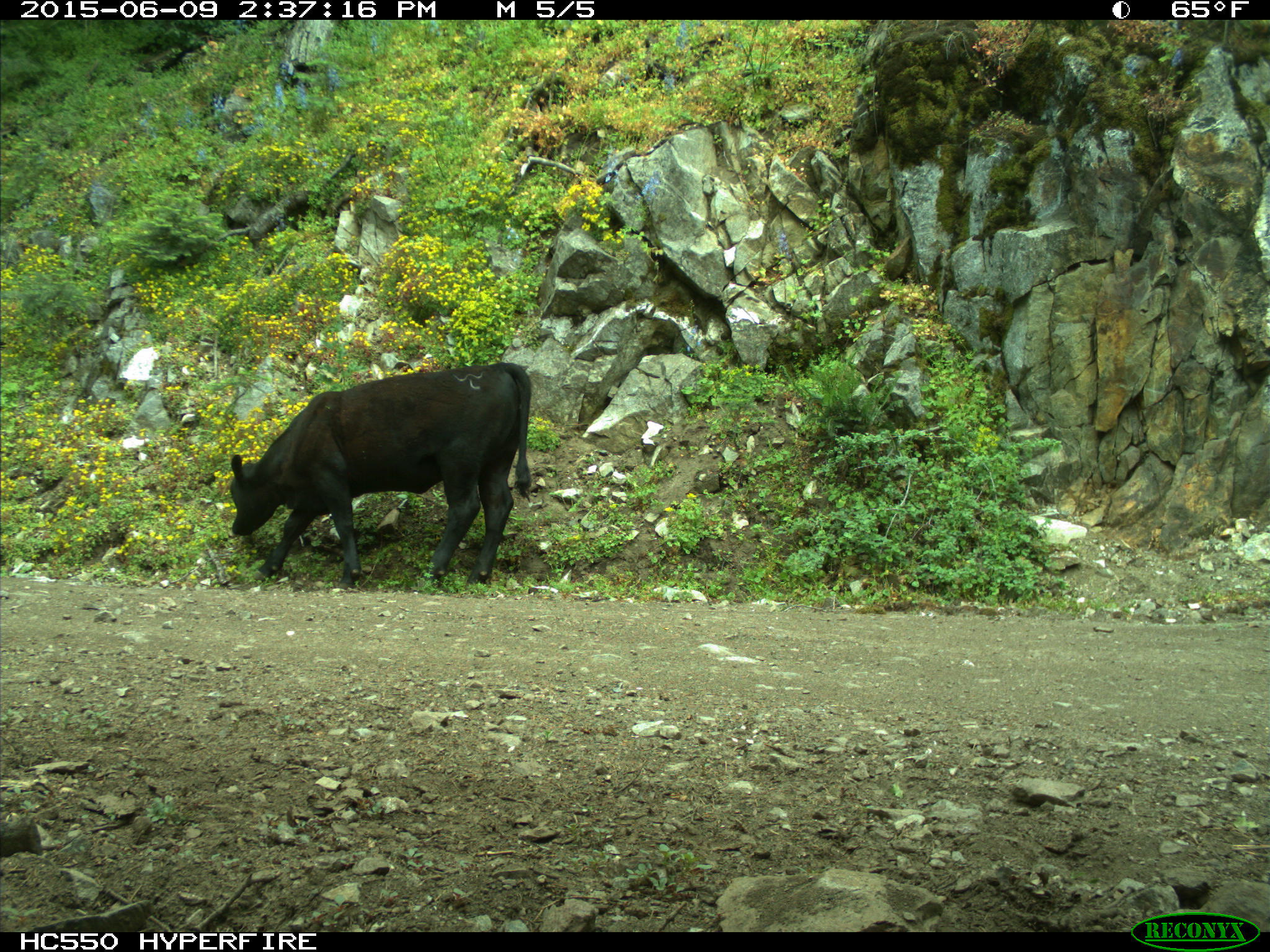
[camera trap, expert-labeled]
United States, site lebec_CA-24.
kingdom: Animalia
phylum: Chordata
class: Mammalia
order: Artiodactyla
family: Bovidae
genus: Bos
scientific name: Bos taurus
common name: domestic cow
Bos taurus (domestic cow).